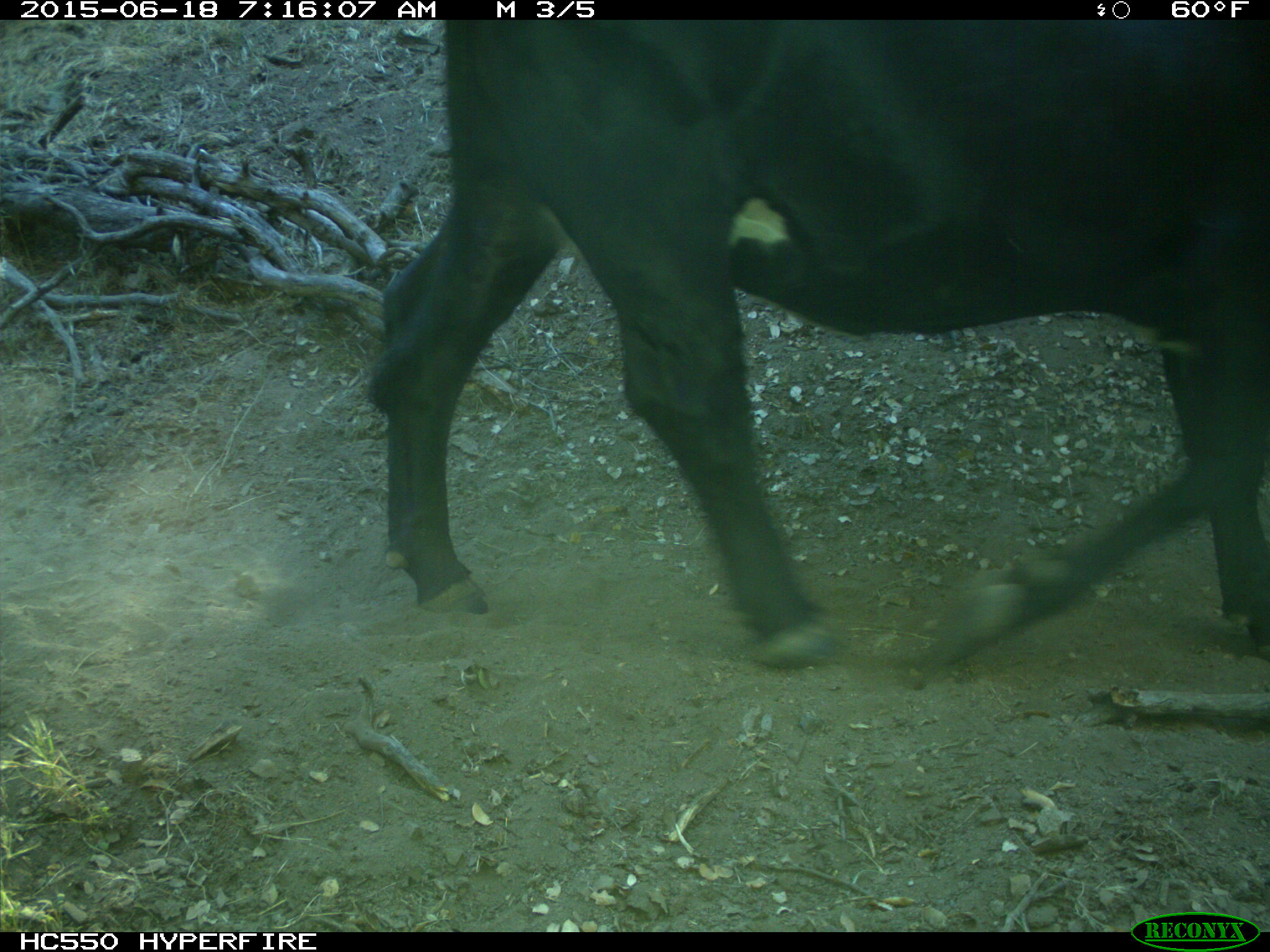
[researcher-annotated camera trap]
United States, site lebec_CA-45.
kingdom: Animalia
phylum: Chordata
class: Mammalia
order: Artiodactyla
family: Bovidae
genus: Bos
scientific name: Bos taurus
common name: domestic cow